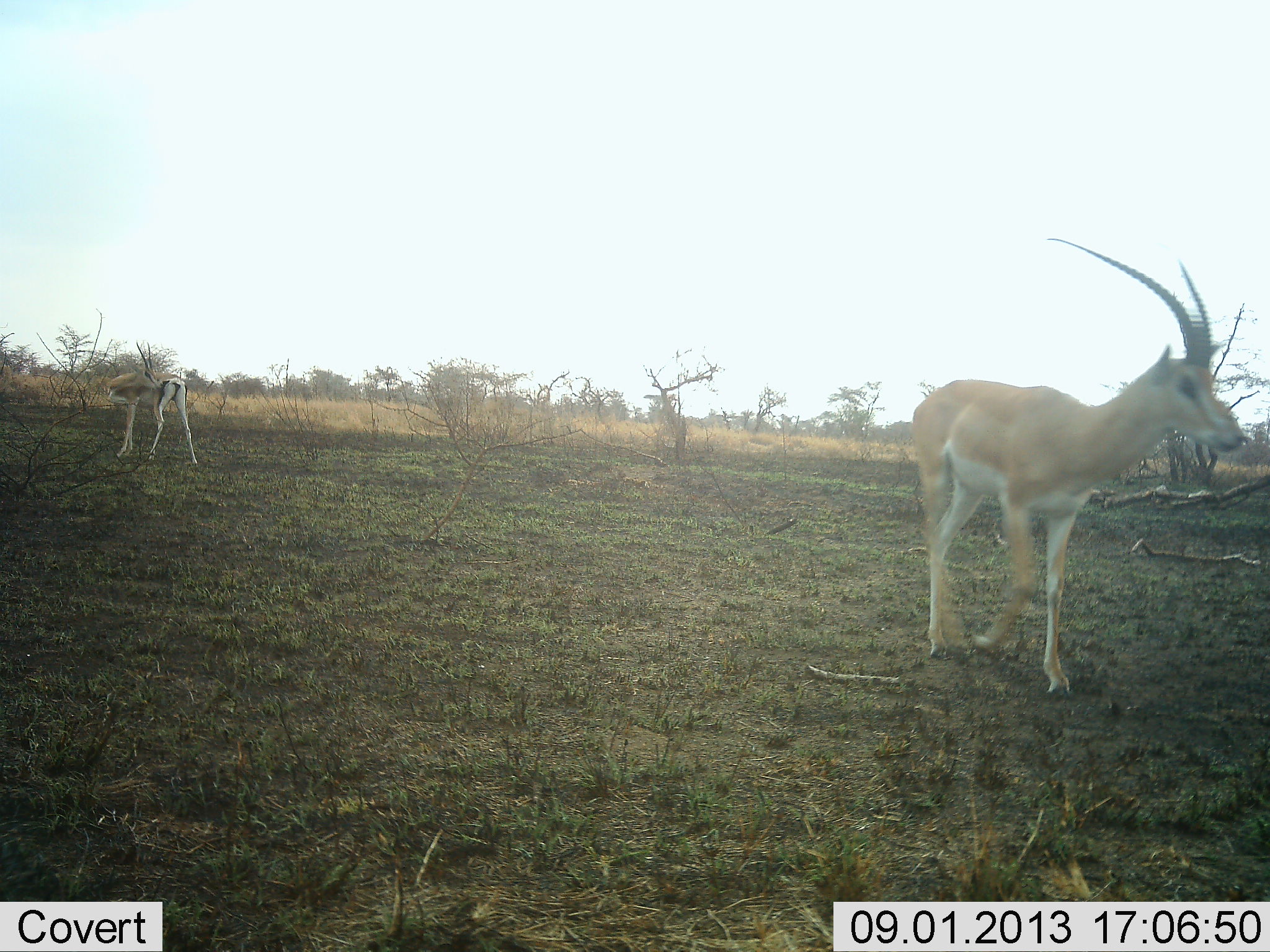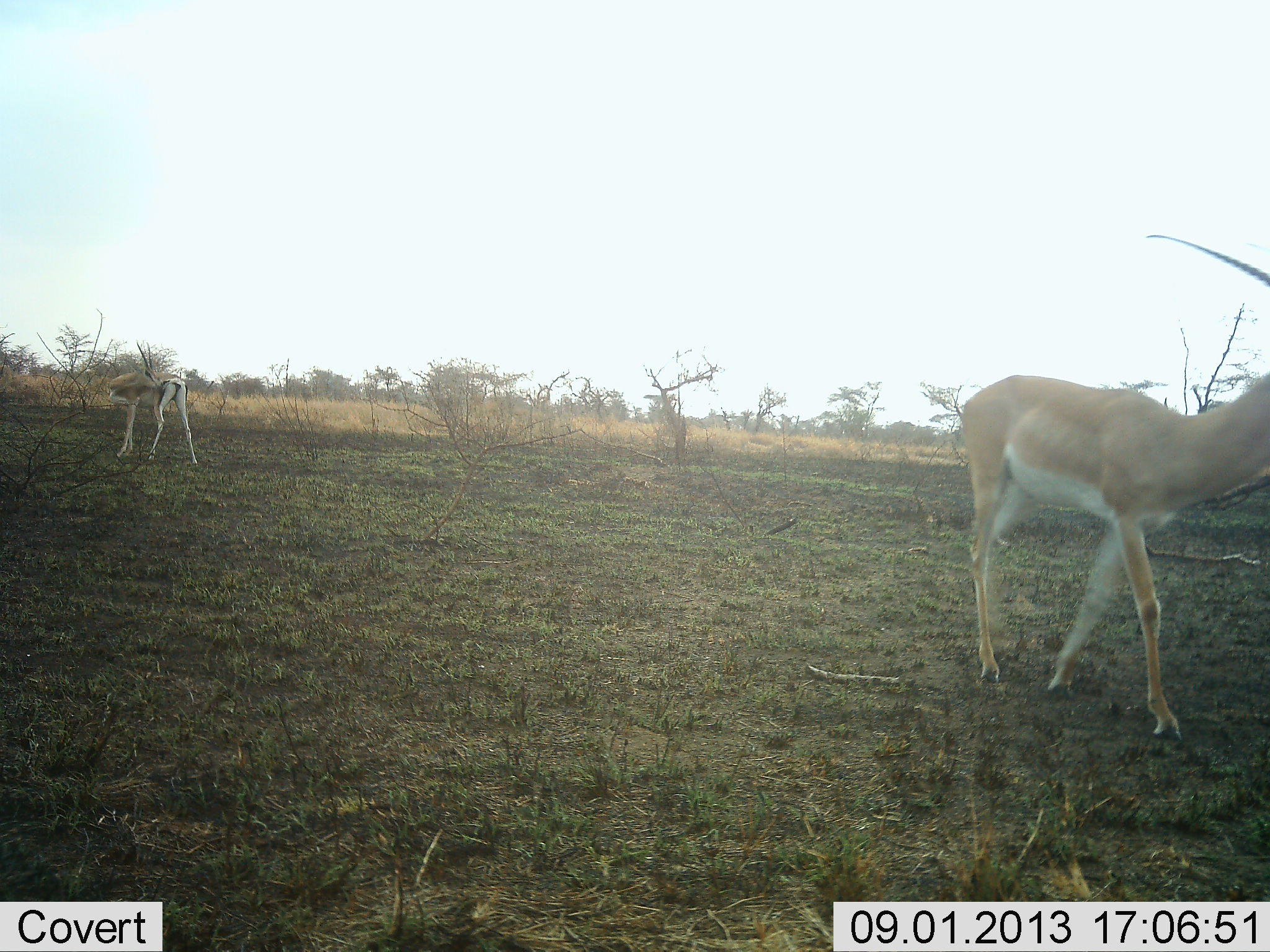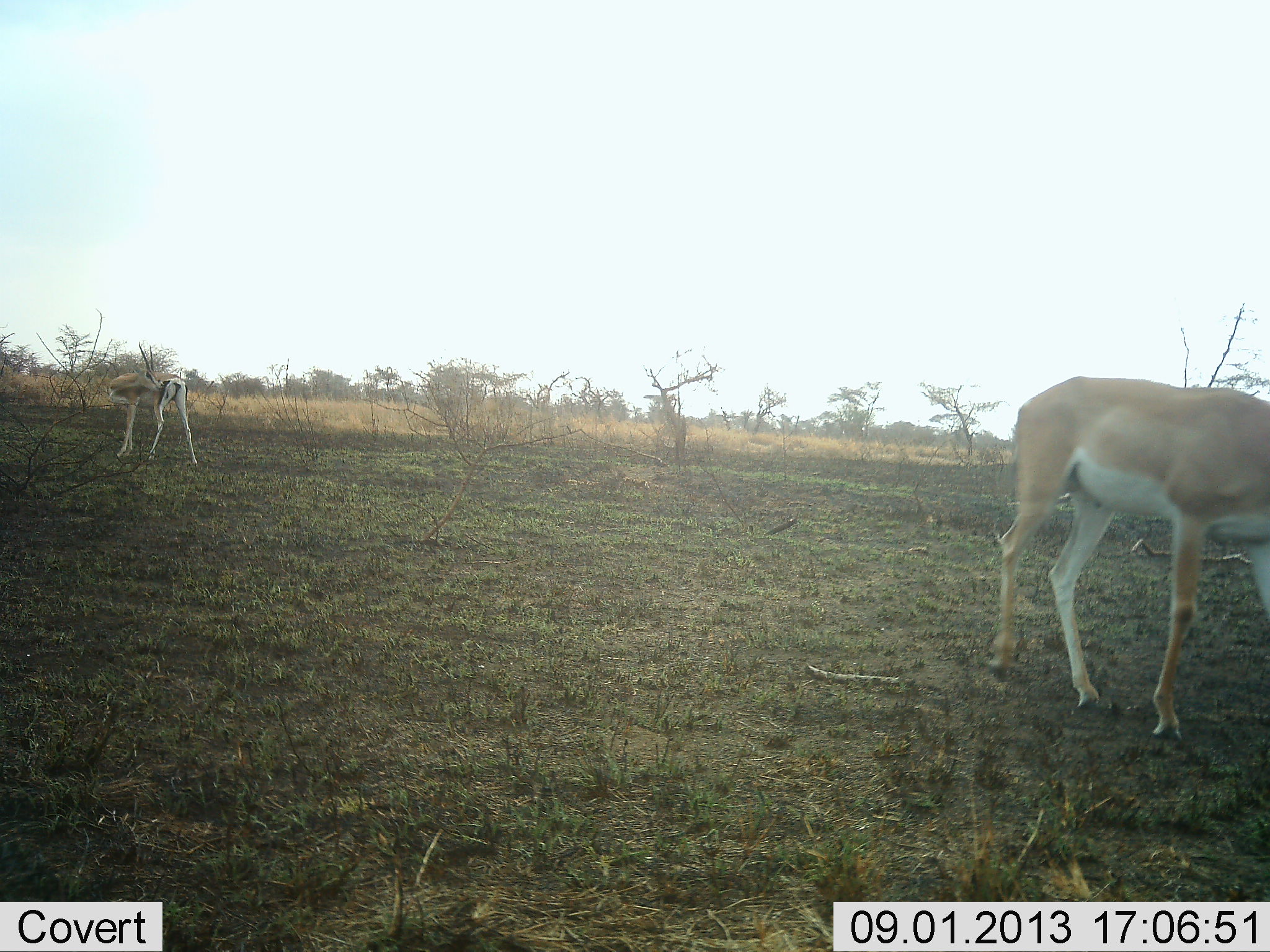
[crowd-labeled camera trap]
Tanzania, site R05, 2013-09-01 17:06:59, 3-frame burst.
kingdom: Animalia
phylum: Chordata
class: Mammalia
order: Artiodactyla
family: Bovidae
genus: Nanger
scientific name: Nanger granti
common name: grant's gazelle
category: gazellegrants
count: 2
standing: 90%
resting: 0%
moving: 90%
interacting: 0%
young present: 0%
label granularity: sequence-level